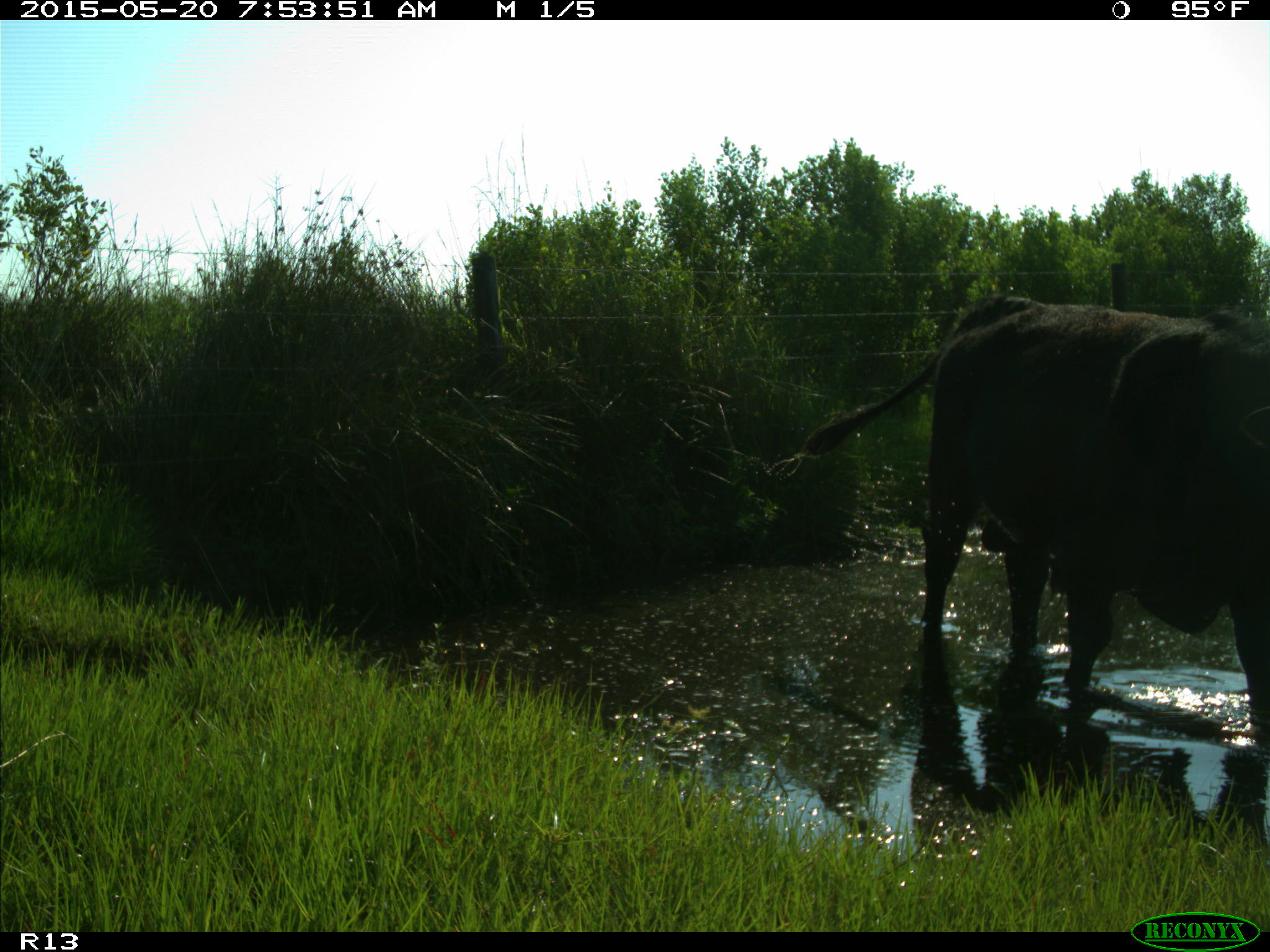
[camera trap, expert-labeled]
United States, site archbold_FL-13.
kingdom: Animalia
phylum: Chordata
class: Mammalia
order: Artiodactyla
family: Bovidae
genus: Bos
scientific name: Bos taurus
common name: domestic cow